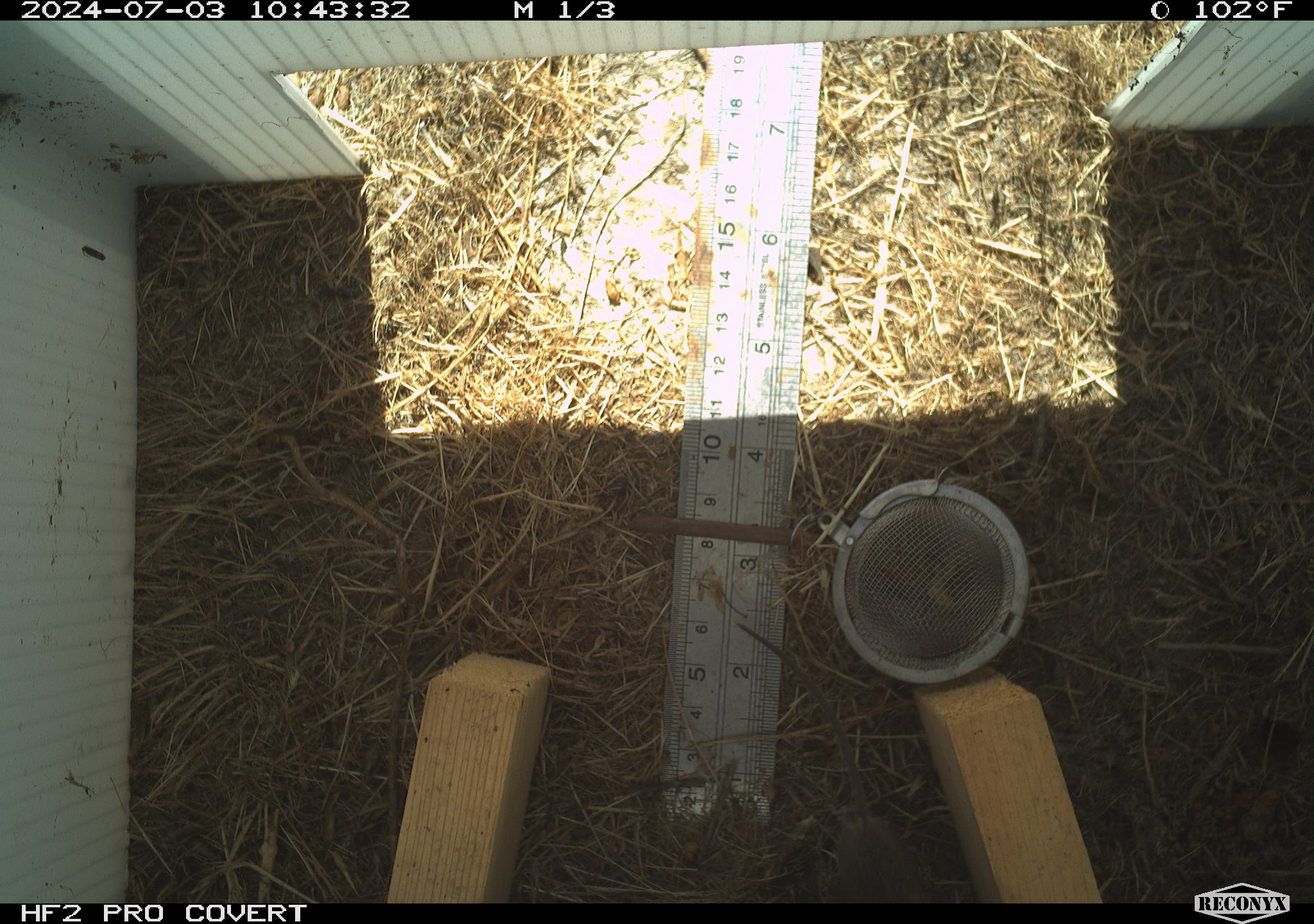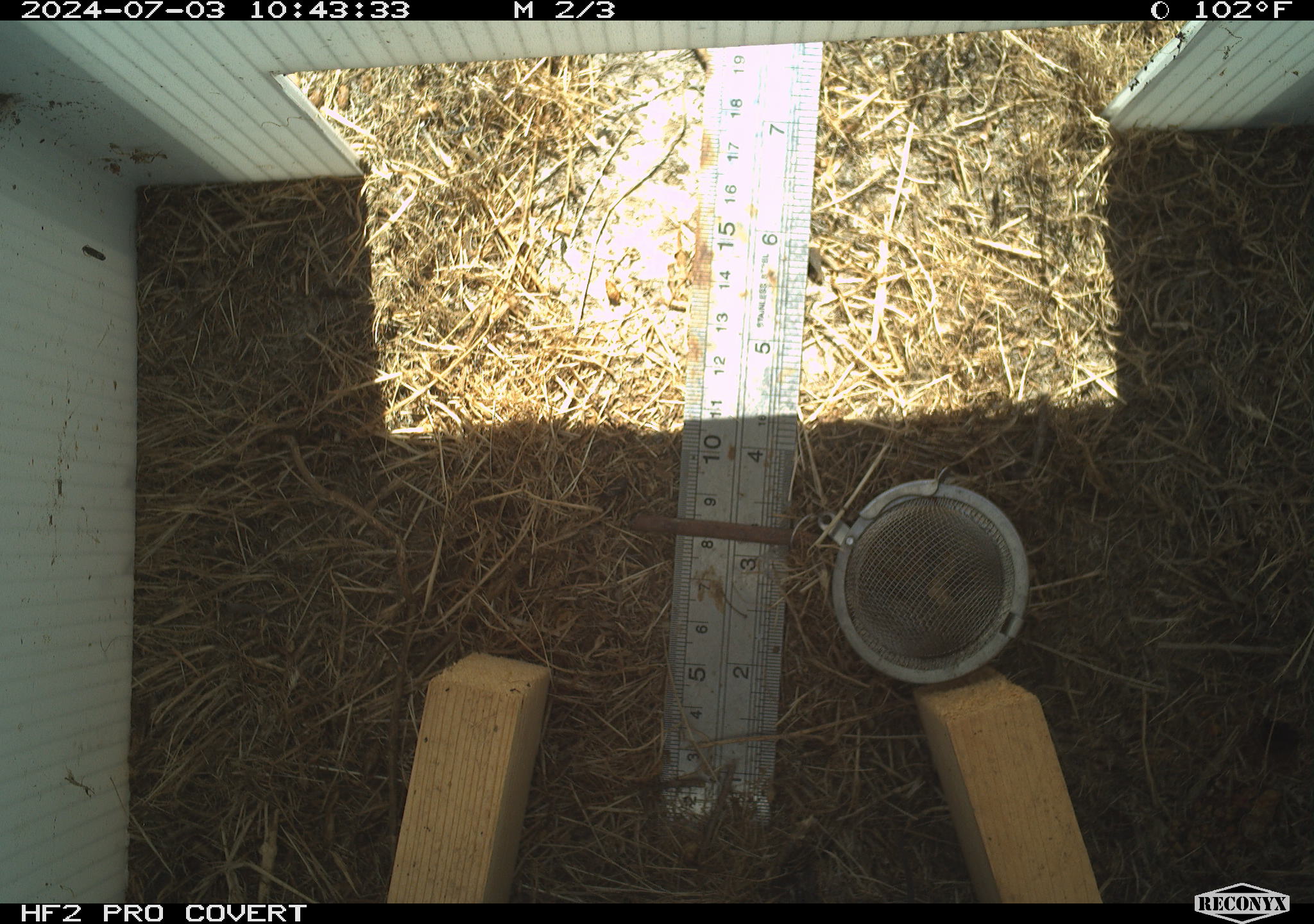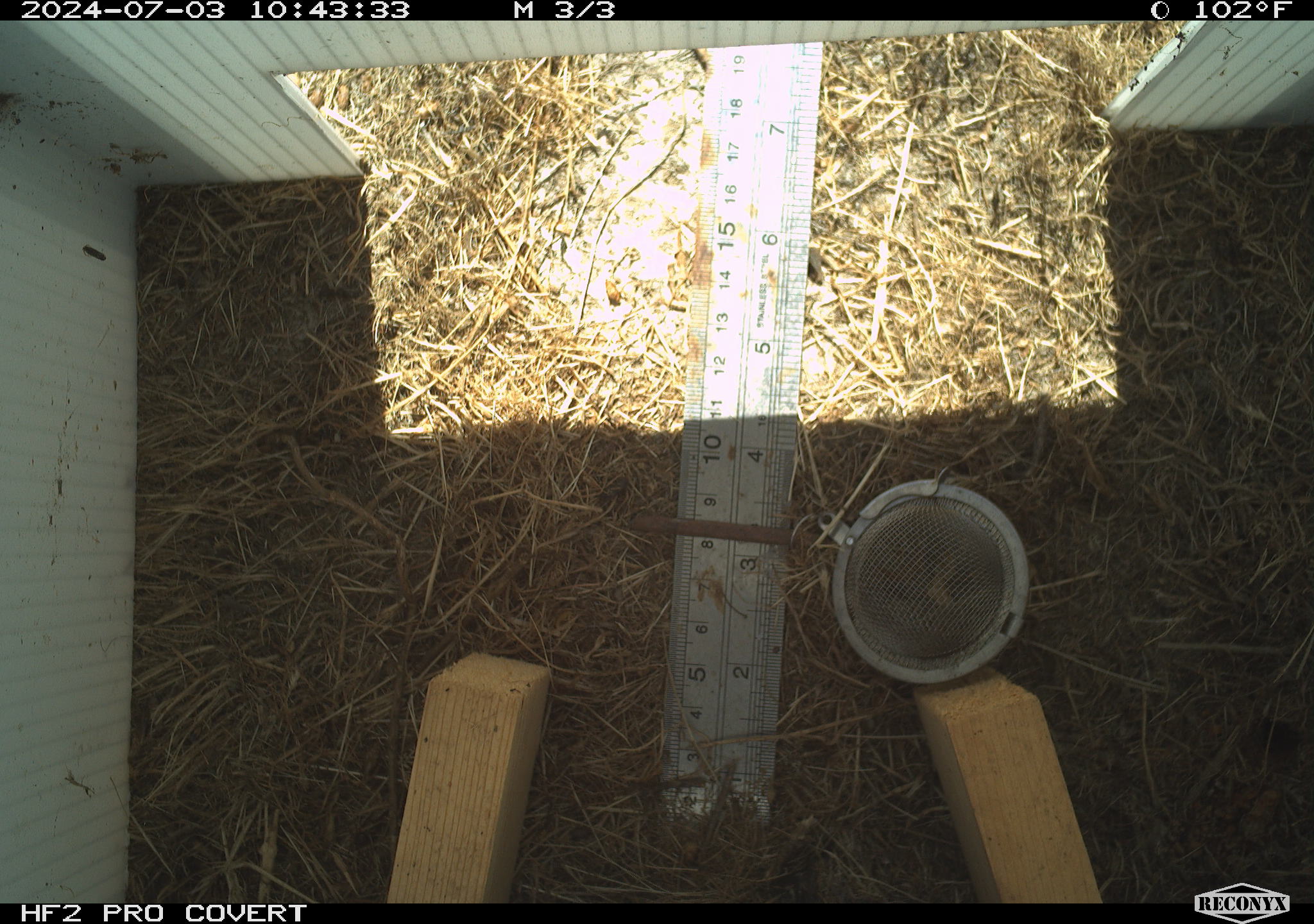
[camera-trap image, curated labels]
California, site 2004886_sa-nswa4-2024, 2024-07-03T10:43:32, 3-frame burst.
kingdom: Animalia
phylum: Chordata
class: Mammalia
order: Rodentia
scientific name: Rodentia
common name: rodent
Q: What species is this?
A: Rodent (Rodentia).